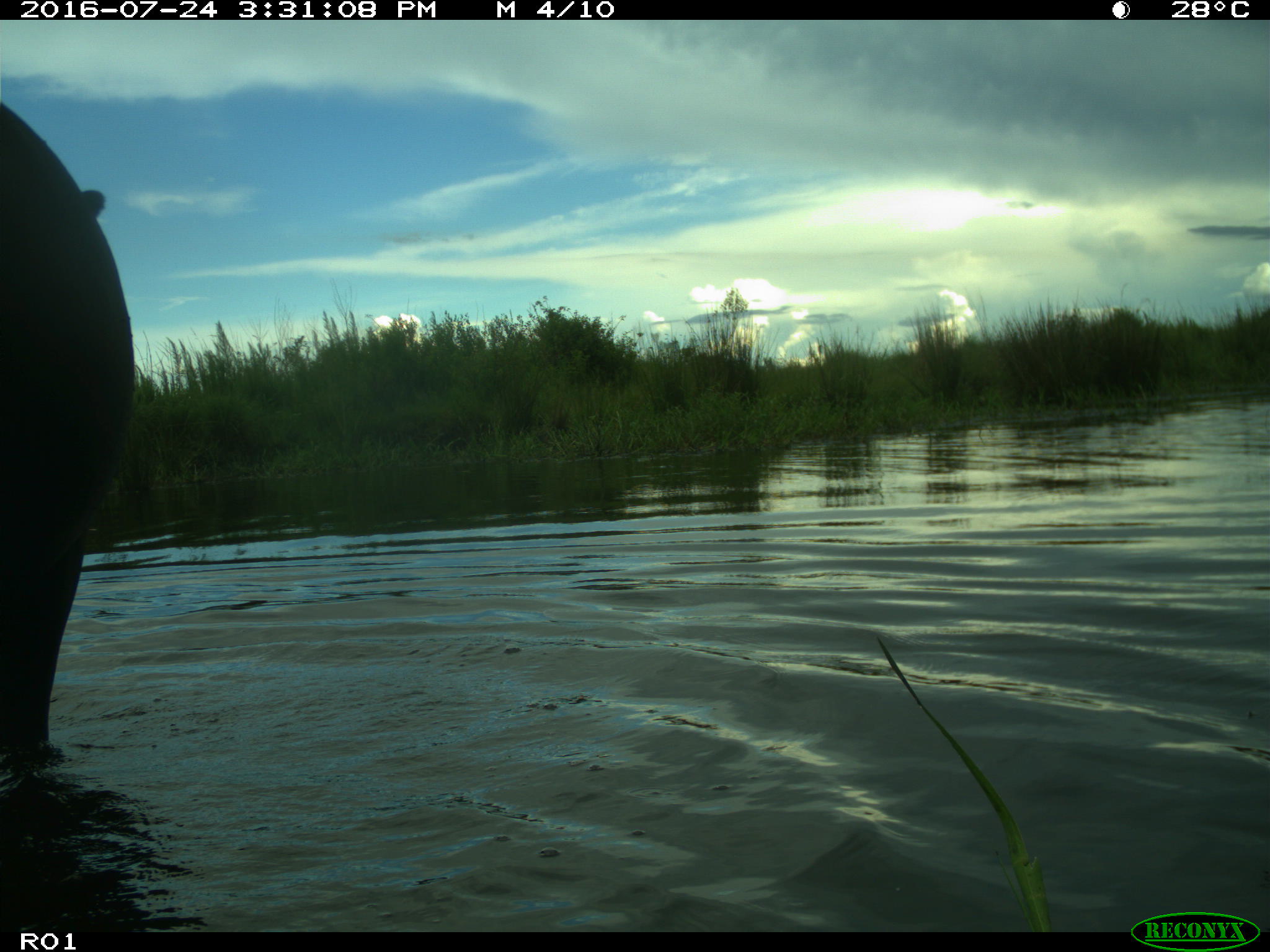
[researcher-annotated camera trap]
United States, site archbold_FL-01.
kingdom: Animalia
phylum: Chordata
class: Mammalia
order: Artiodactyla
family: Bovidae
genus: Bos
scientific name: Bos taurus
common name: domestic cow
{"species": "Bos taurus (domestic cow)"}